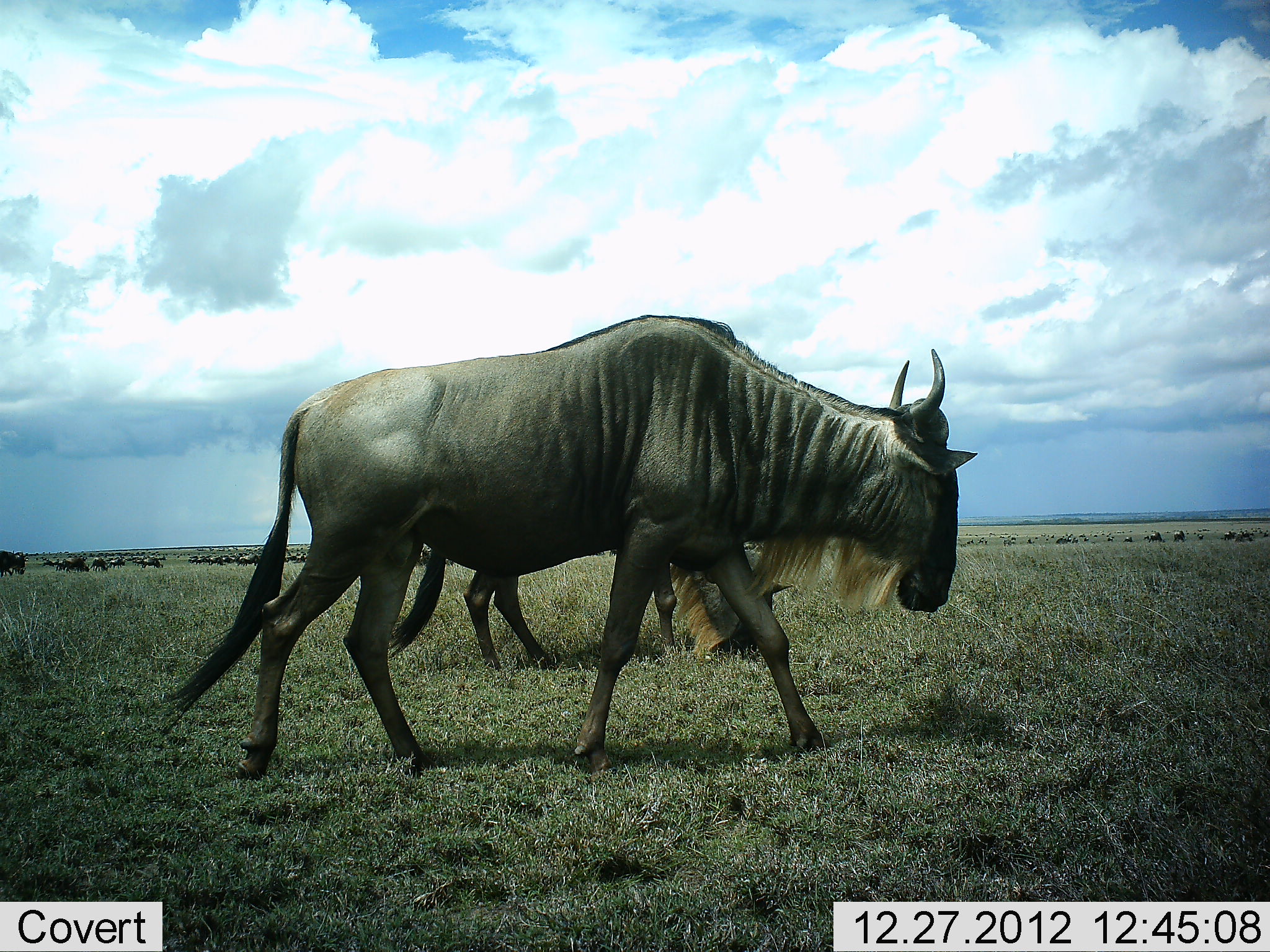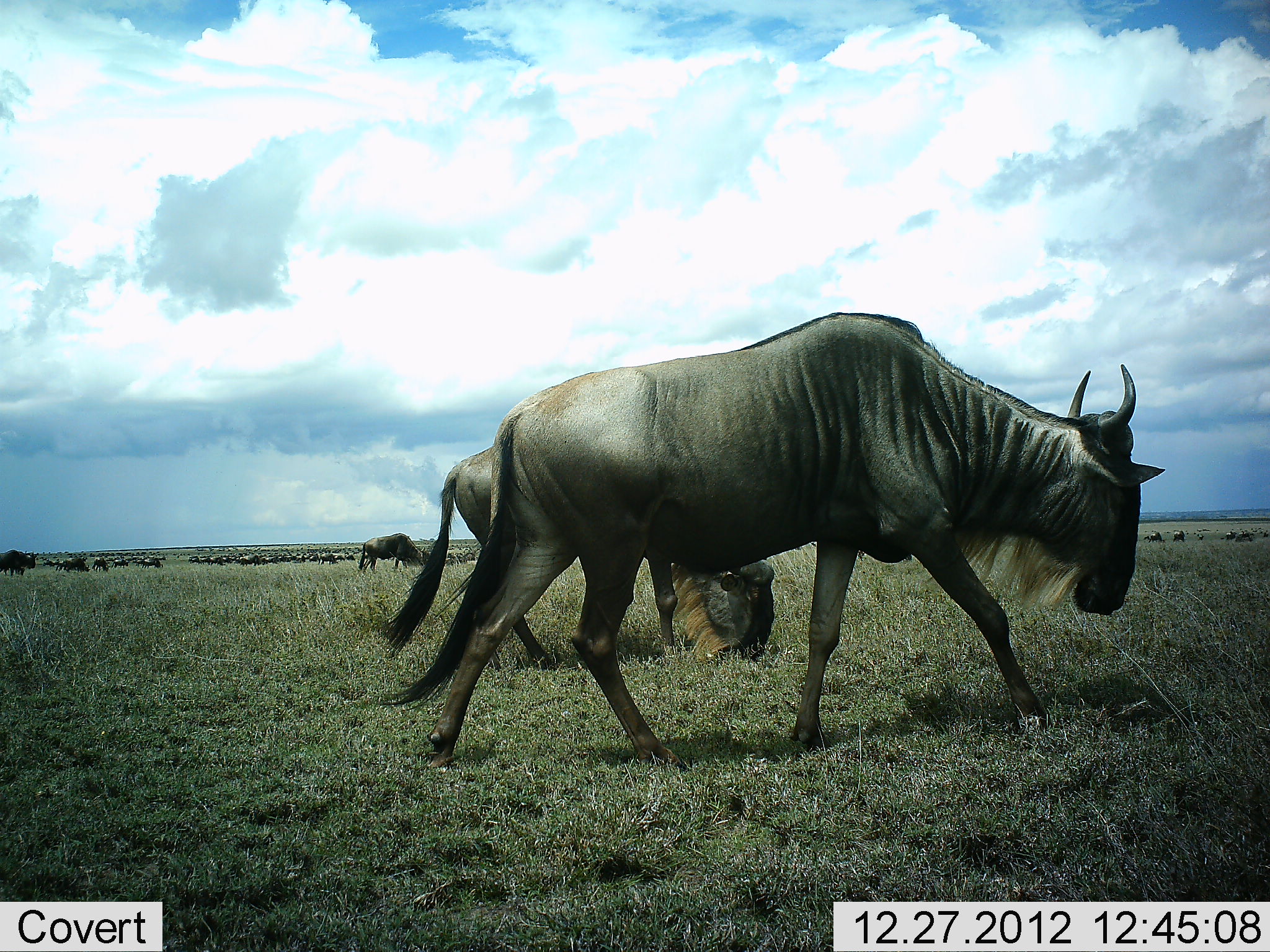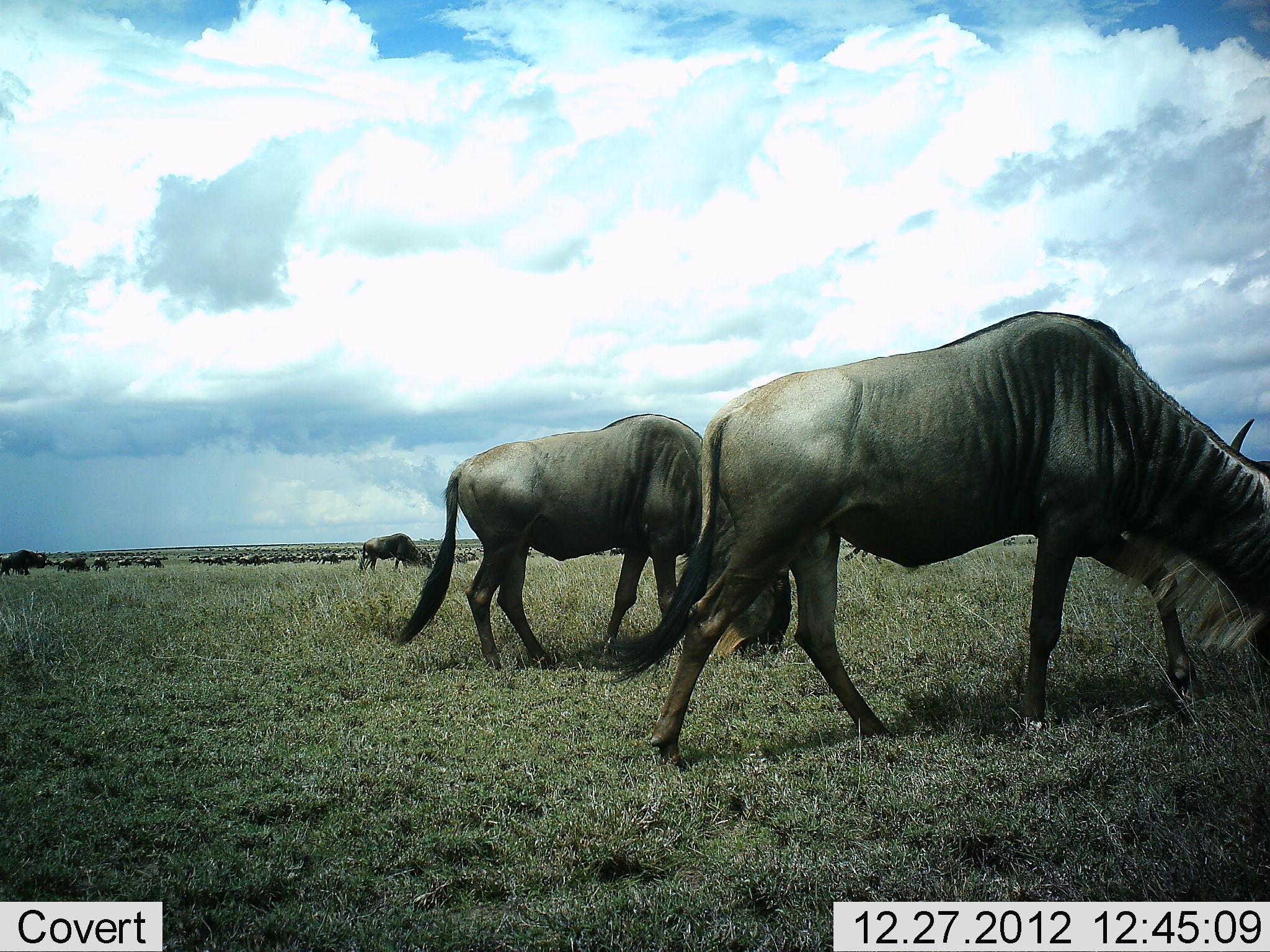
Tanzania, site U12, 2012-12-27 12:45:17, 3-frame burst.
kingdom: Animalia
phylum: Chordata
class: Mammalia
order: Artiodactyla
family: Bovidae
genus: Connochaetes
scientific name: Connochaetes taurinus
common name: blue wildebeest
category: wildebeest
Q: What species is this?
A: Wildebeest (blue wildebeest) (Connochaetes taurinus).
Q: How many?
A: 51+.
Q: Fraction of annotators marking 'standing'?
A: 50%.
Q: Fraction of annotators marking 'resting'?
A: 10%.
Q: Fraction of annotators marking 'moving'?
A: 100%.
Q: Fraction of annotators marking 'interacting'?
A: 10%.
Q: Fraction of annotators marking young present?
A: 10%.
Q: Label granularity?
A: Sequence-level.